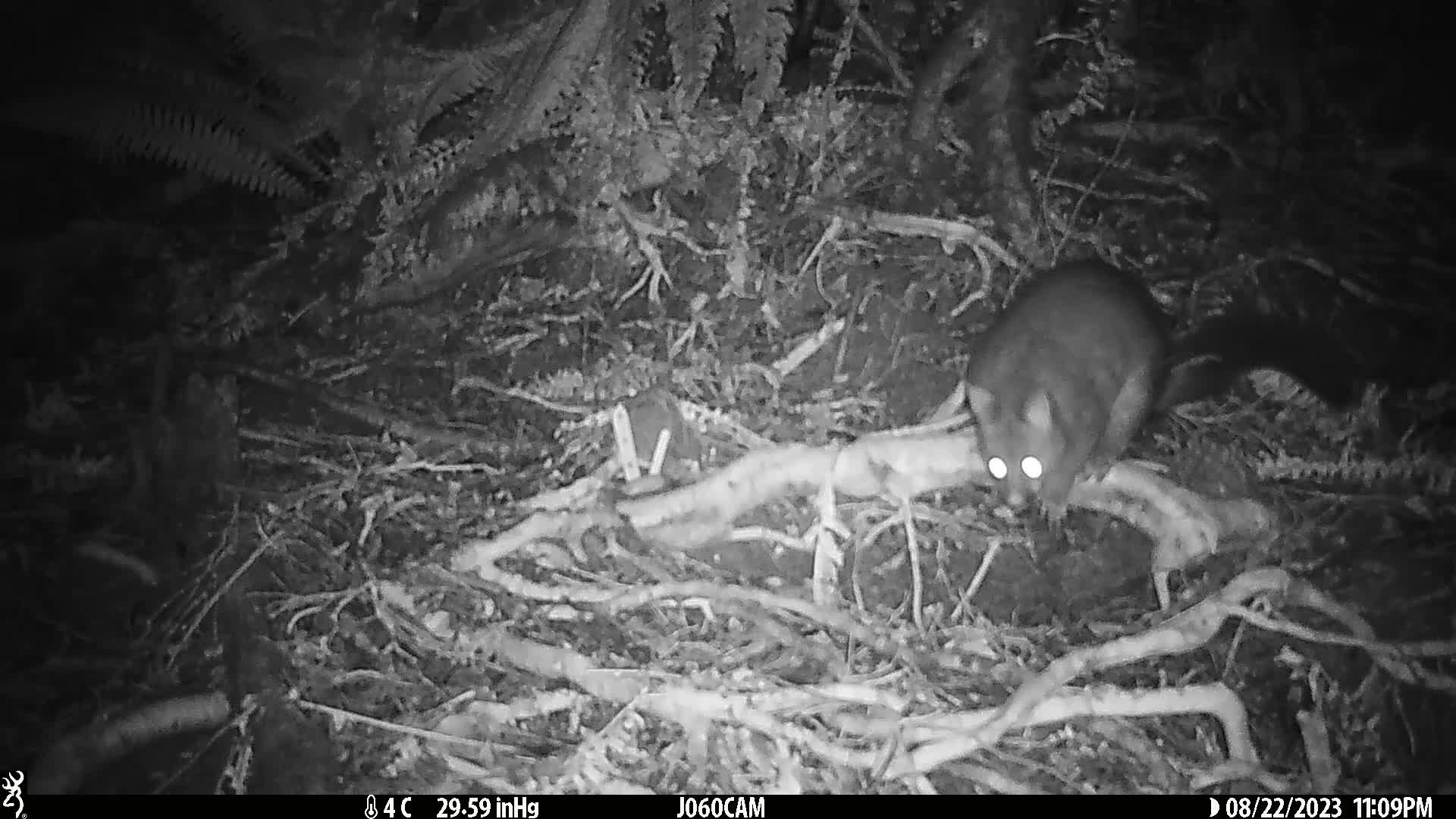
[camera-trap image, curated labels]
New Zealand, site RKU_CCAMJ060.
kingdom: Animalia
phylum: Chordata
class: Mammalia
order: Diprotodontia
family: Phalangeridae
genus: Trichosurus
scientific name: Trichosurus vulpecula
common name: common brushtail possum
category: possum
Possum (common brushtail possum) (Trichosurus vulpecula).